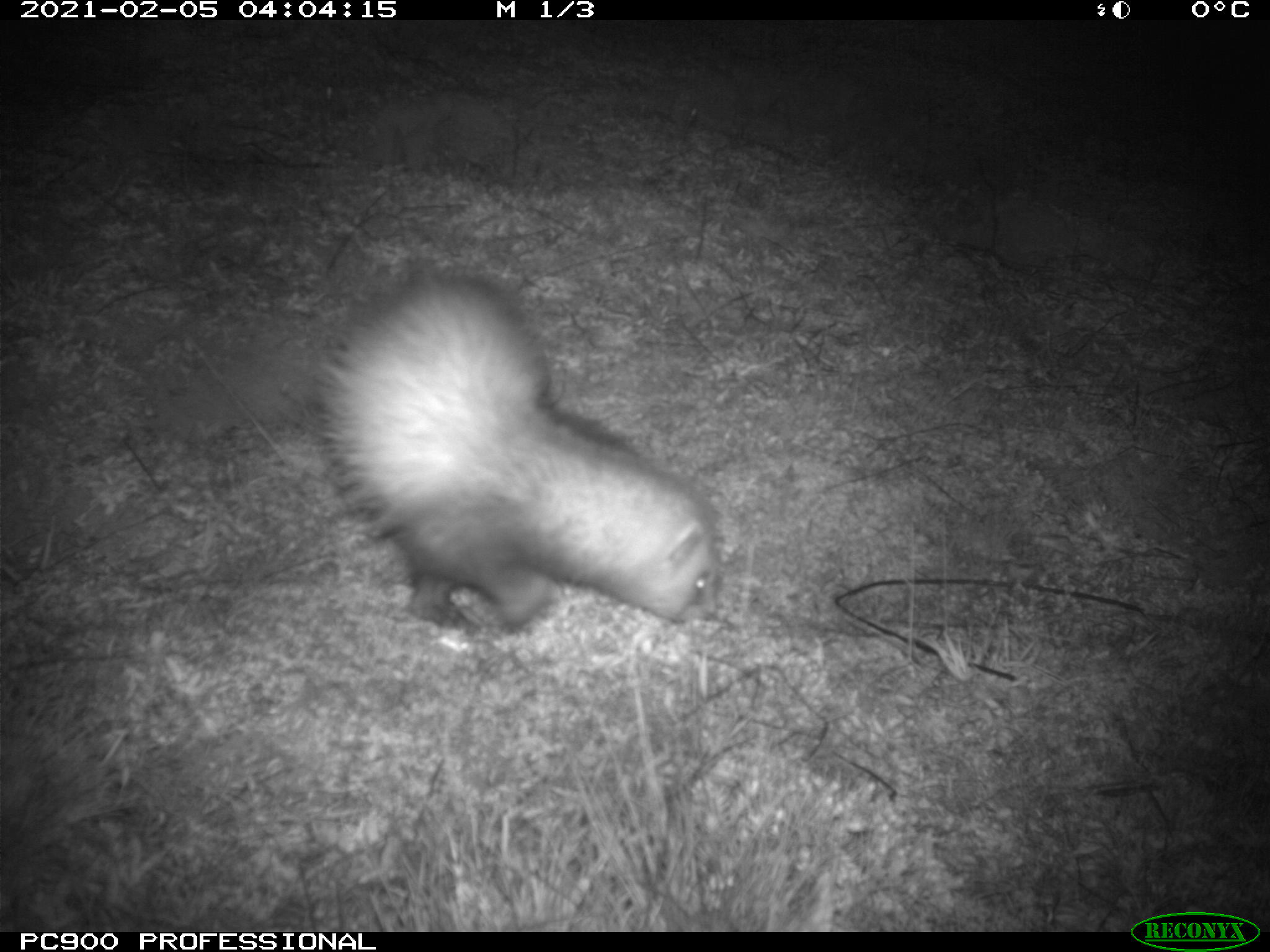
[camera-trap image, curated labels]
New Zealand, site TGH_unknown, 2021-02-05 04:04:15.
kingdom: Animalia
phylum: Chordata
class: Mammalia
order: Carnivora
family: Mustelidae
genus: Mustela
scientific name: Mustela furo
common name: ferret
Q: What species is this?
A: Ferret (Mustela furo).